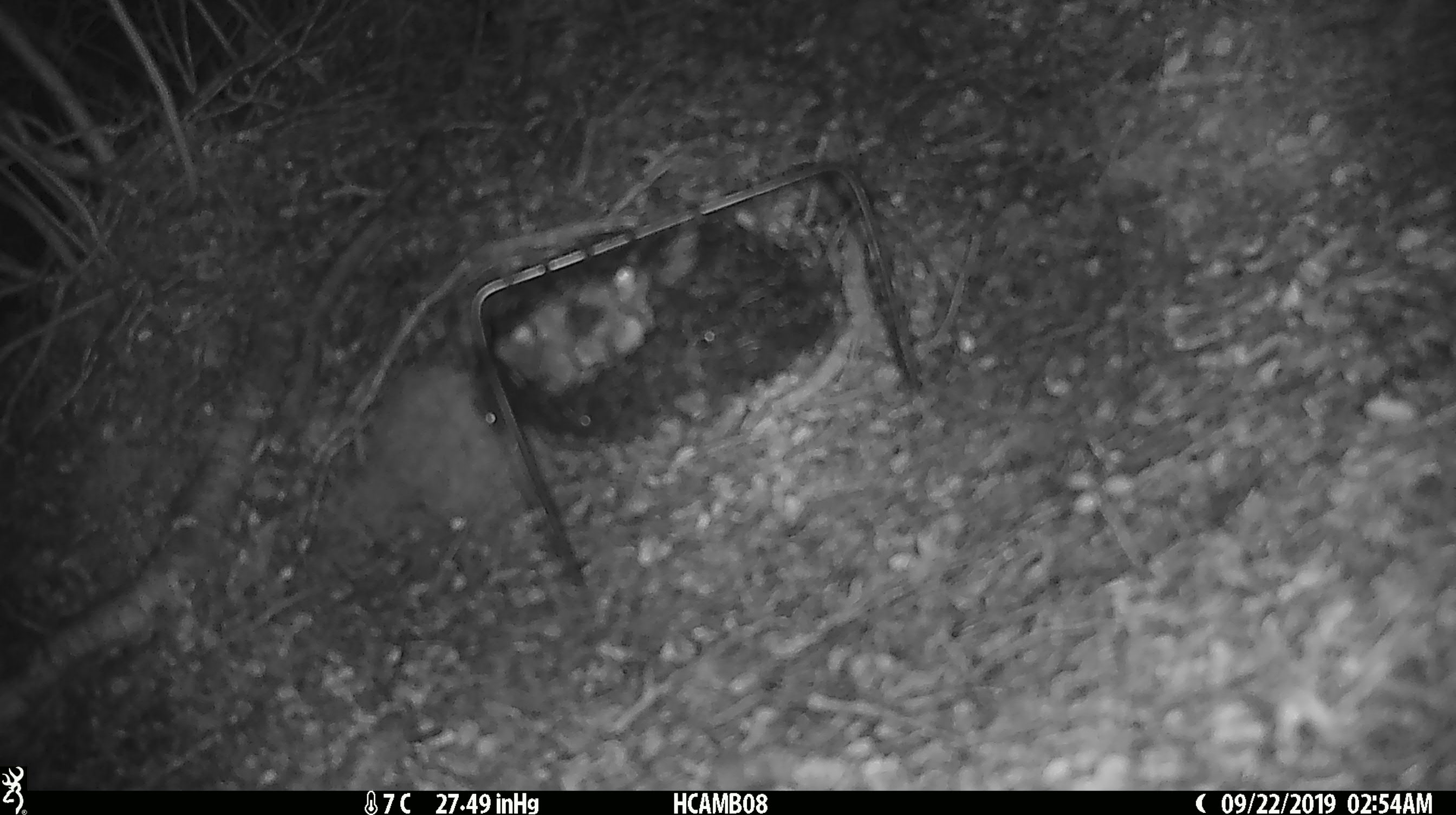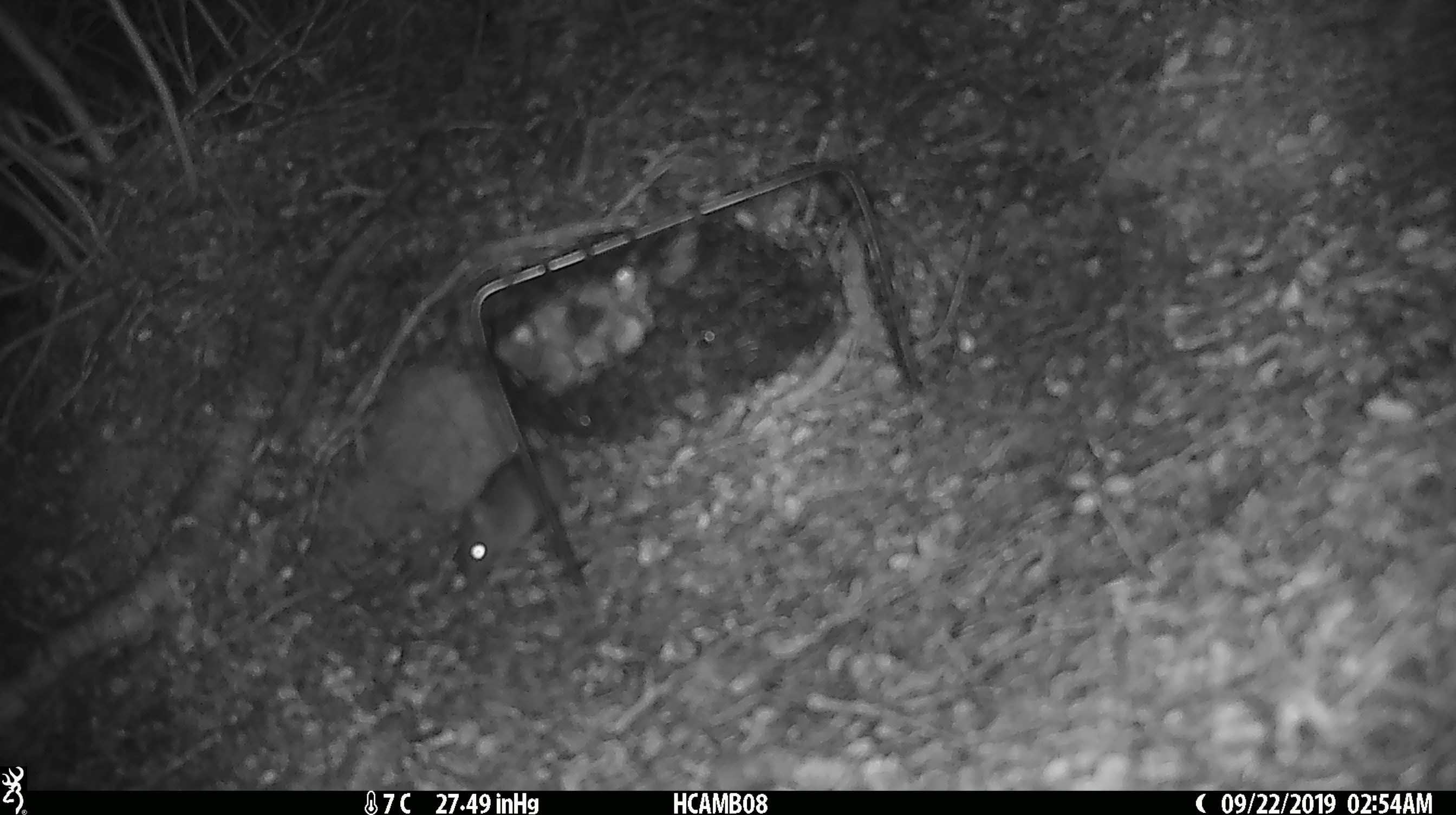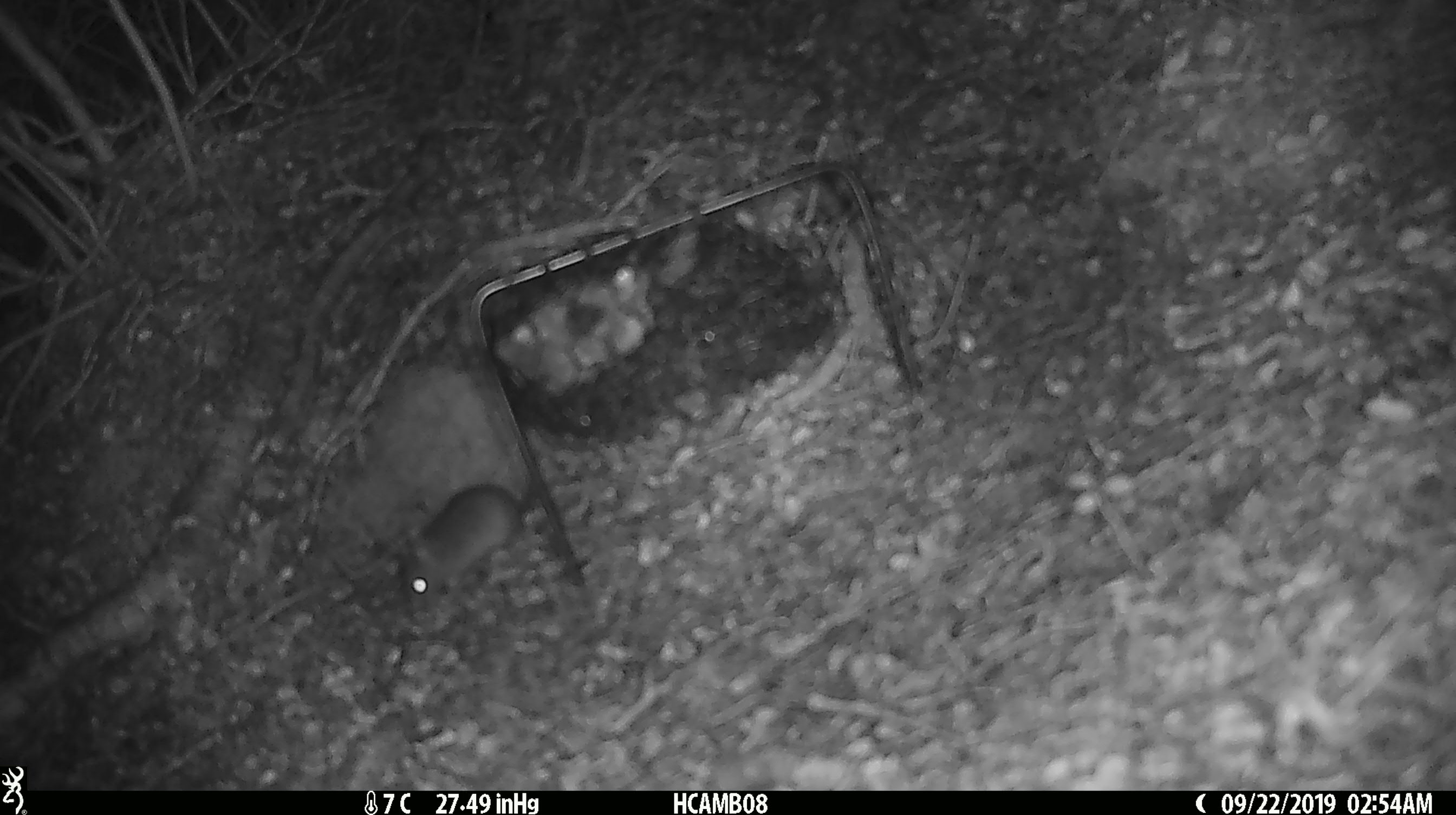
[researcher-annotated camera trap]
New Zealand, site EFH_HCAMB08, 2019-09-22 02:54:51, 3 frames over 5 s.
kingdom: Animalia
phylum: Chordata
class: Mammalia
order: Rodentia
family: Muridae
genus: Mus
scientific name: Mus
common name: mouse